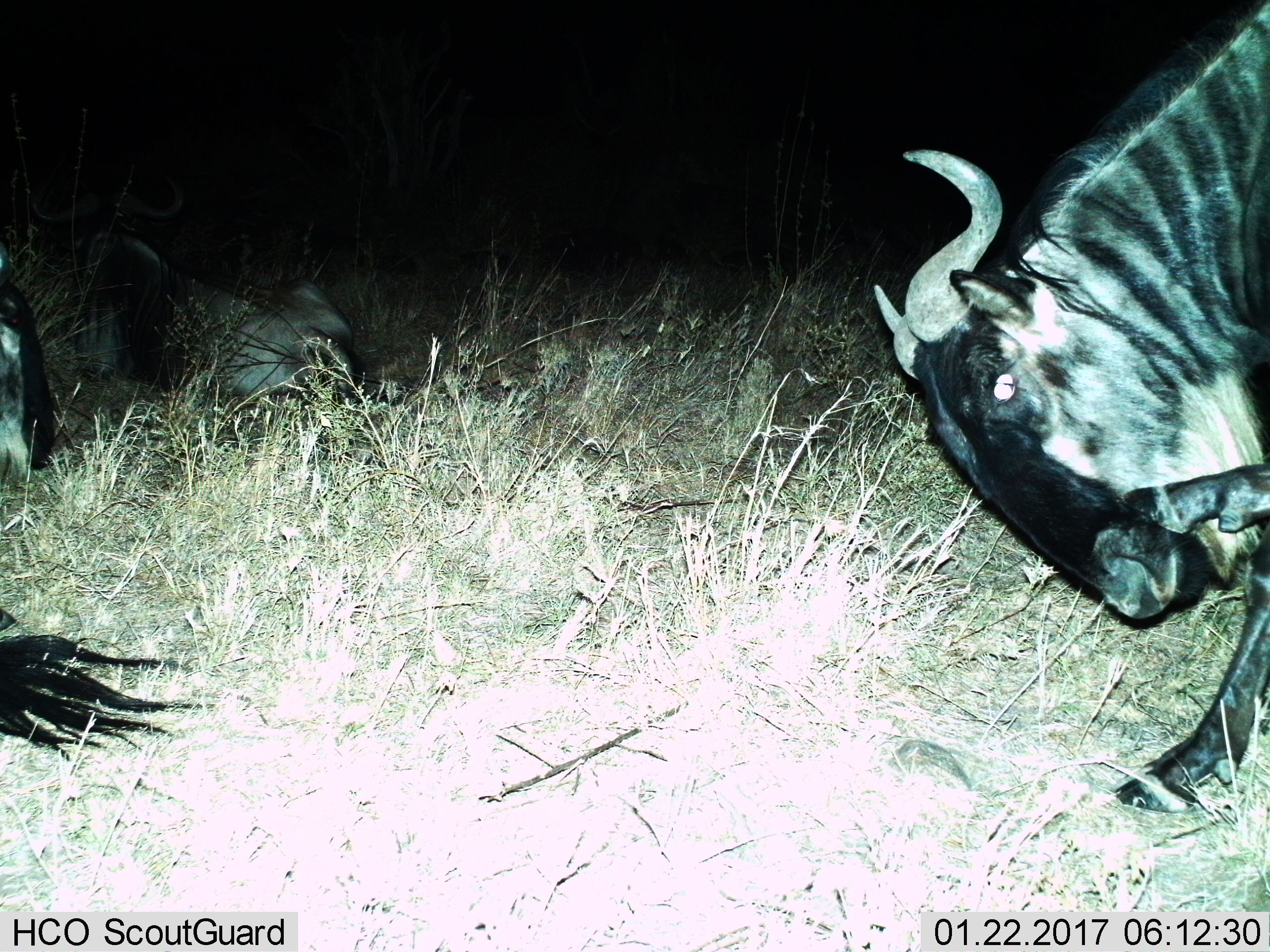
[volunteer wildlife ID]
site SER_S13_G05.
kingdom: Animalia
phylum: Chordata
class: Mammalia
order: Artiodactyla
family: Bovidae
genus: Connochaetes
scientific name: Connochaetes taurinus taurinus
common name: blue wildebeest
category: wildebeestblue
Wildebeestblue (blue wildebeest) (Connochaetes taurinus taurinus), count 3. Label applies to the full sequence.